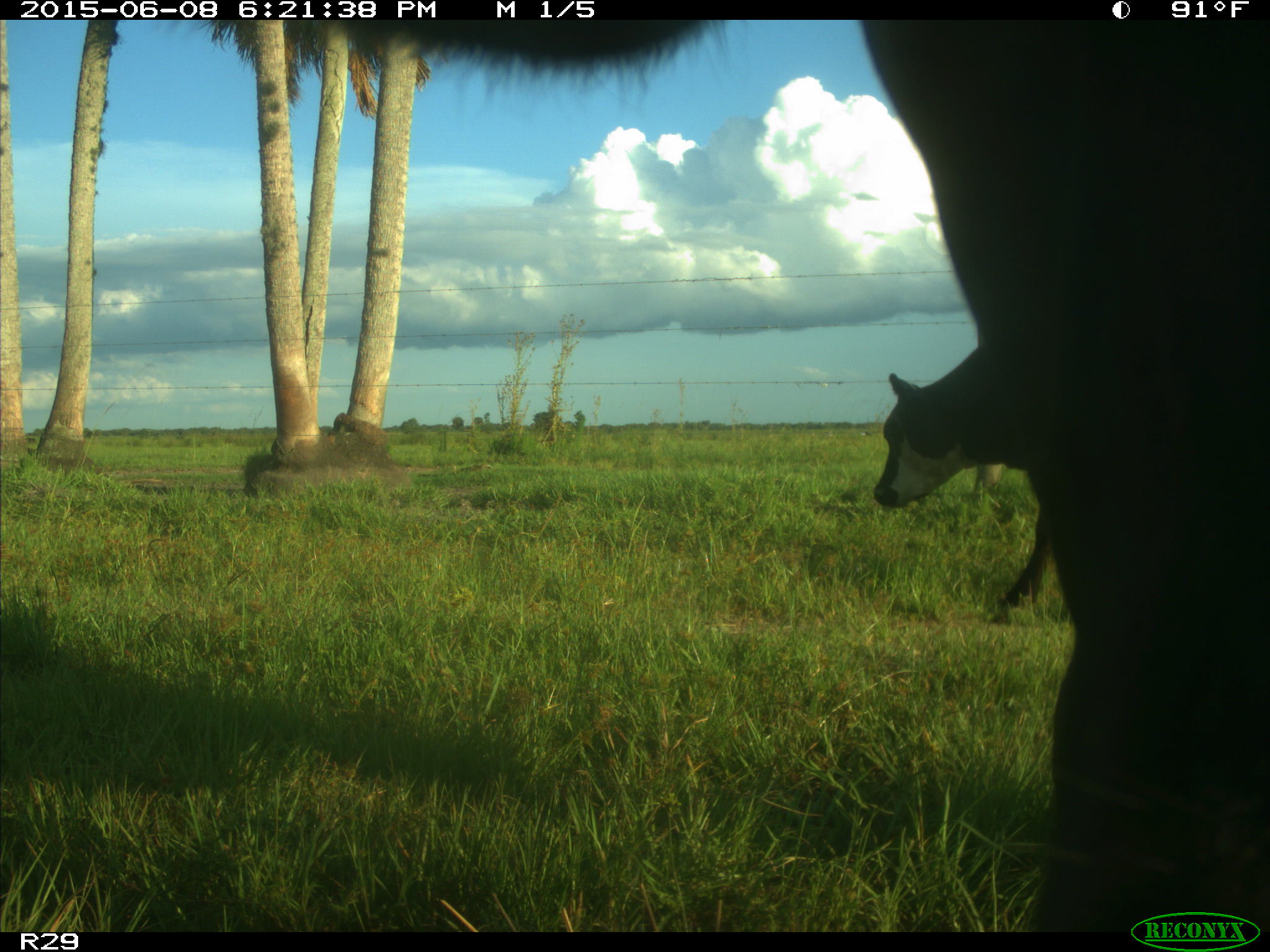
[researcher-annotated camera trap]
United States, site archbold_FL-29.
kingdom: Animalia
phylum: Chordata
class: Mammalia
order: Artiodactyla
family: Bovidae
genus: Bos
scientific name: Bos taurus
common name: domestic cow